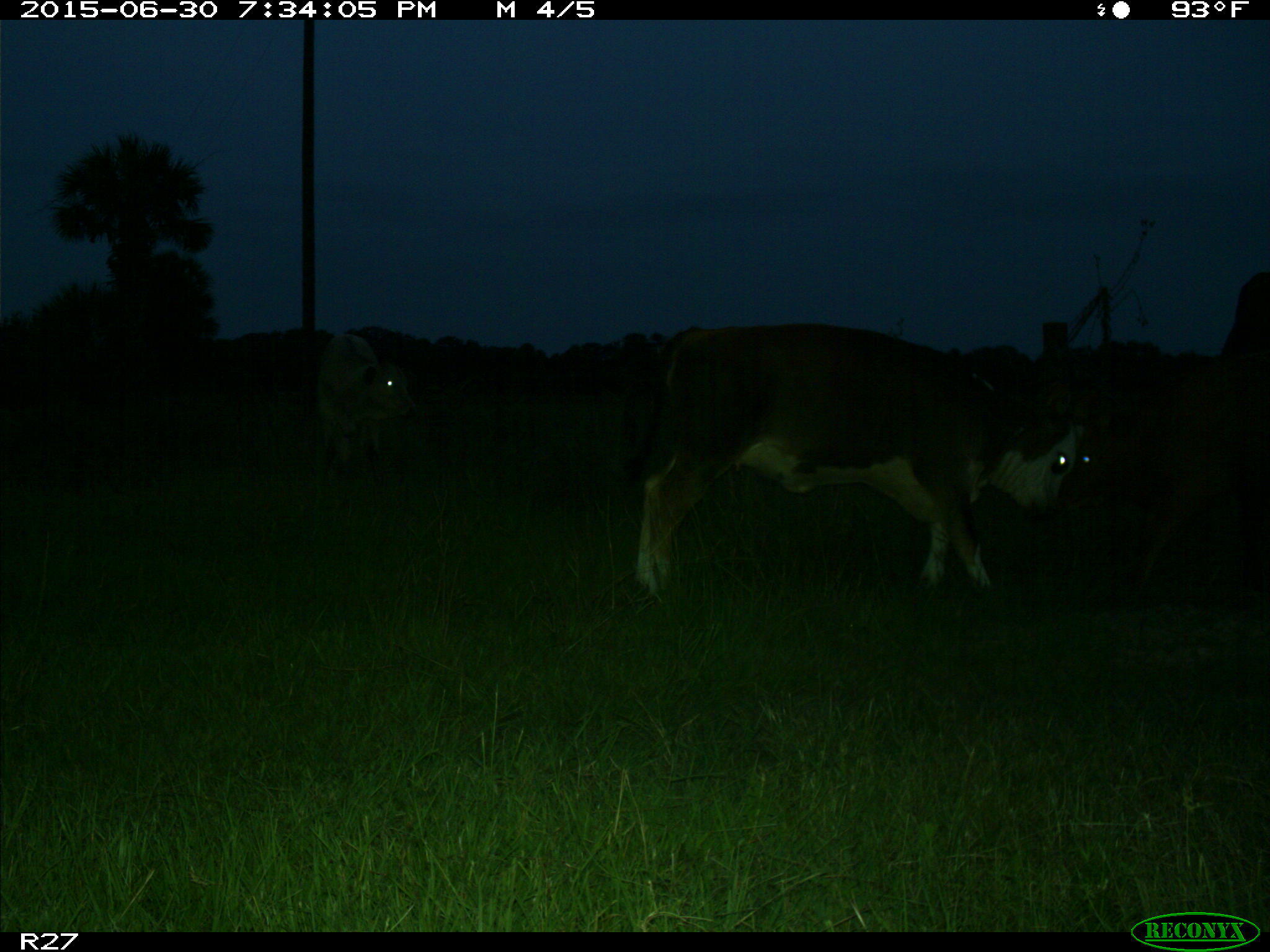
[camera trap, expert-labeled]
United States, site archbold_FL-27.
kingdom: Animalia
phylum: Chordata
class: Mammalia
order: Artiodactyla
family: Bovidae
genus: Bos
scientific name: Bos taurus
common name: domestic cow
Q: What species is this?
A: Bos taurus (domestic cow).